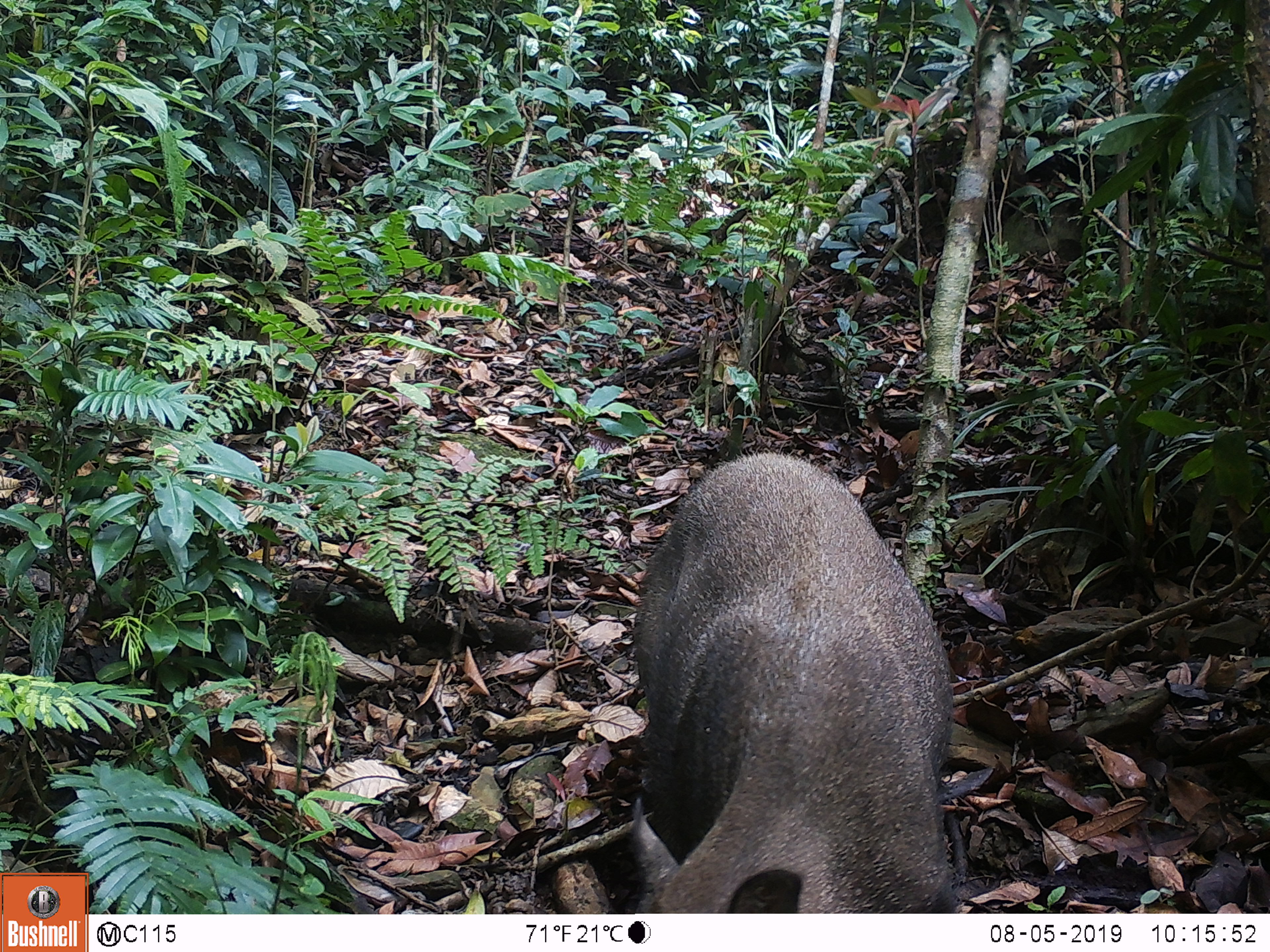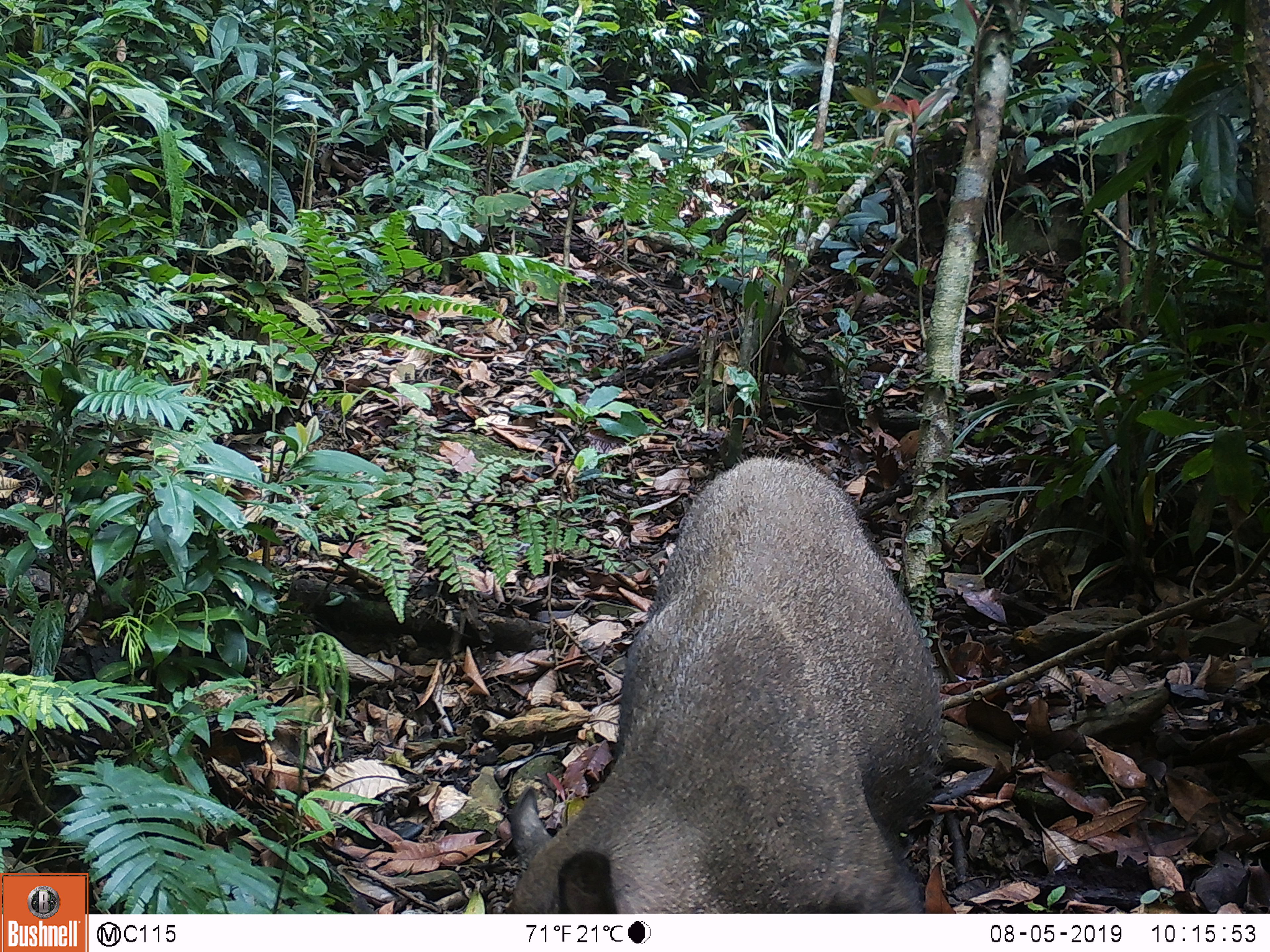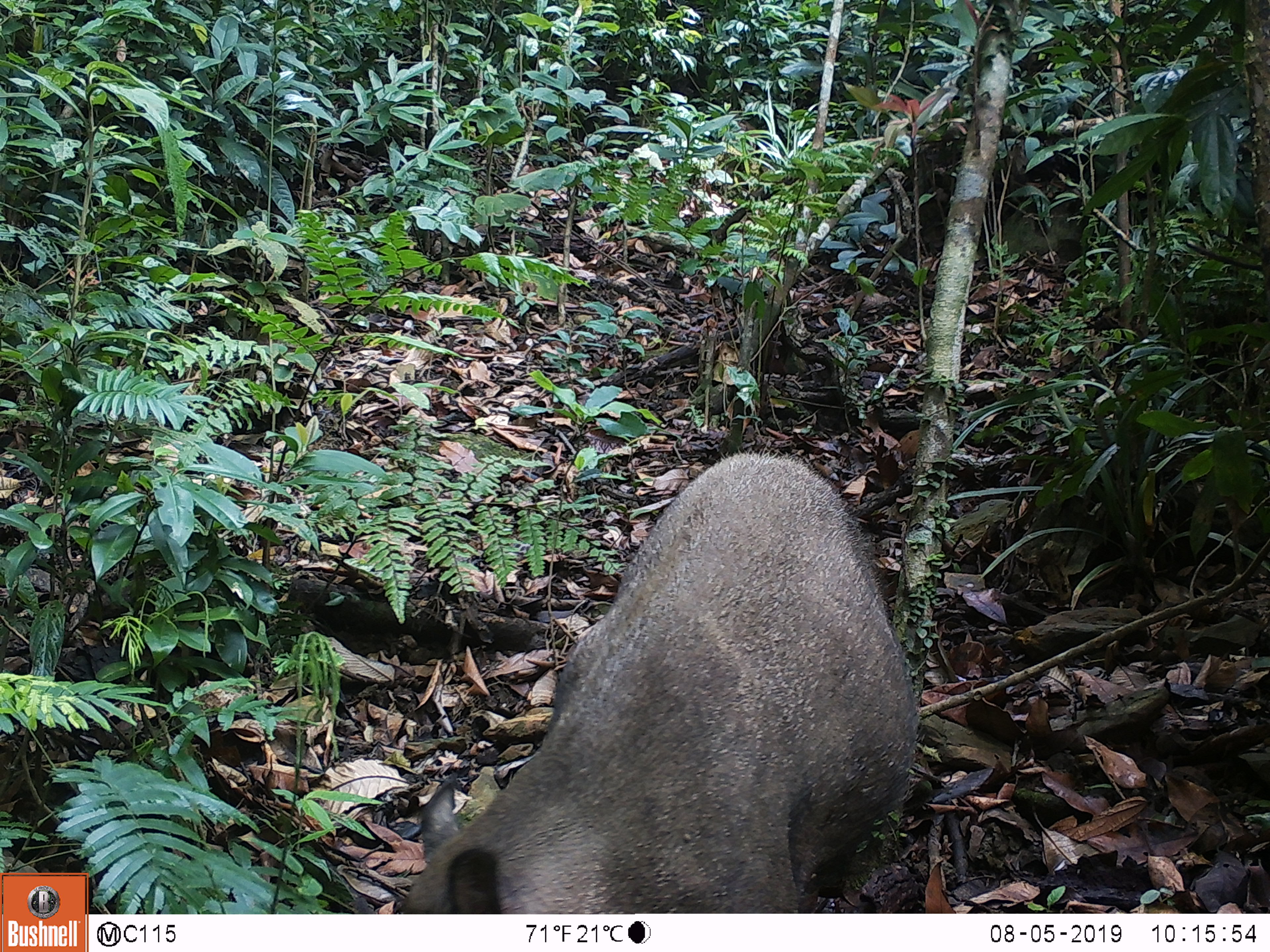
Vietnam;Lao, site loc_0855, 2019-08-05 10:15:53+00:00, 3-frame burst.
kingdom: Animalia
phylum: Chordata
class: Mammalia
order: Artiodactyla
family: Suidae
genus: Sus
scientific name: Sus scrofa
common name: eurasian wild pig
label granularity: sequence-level